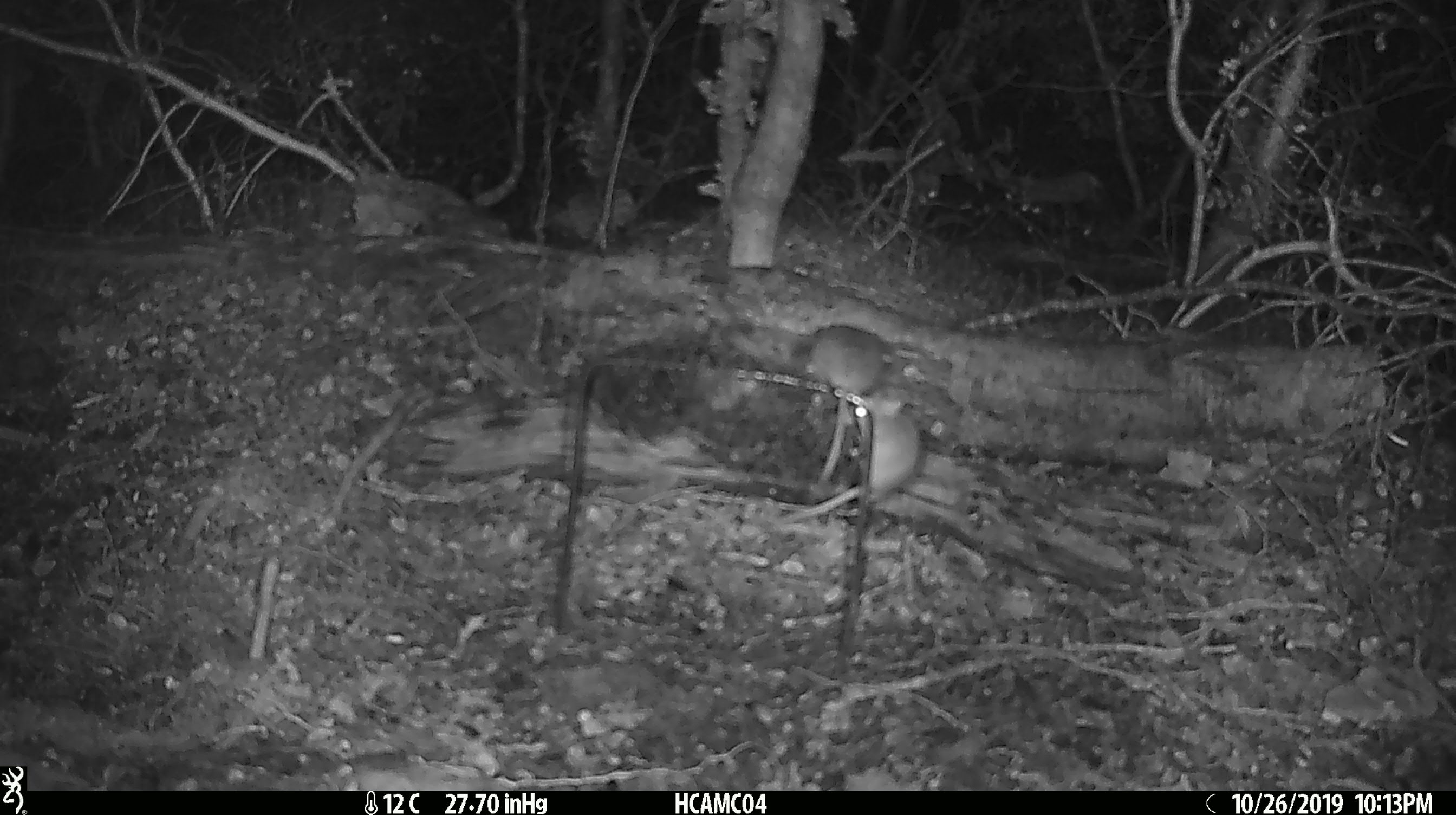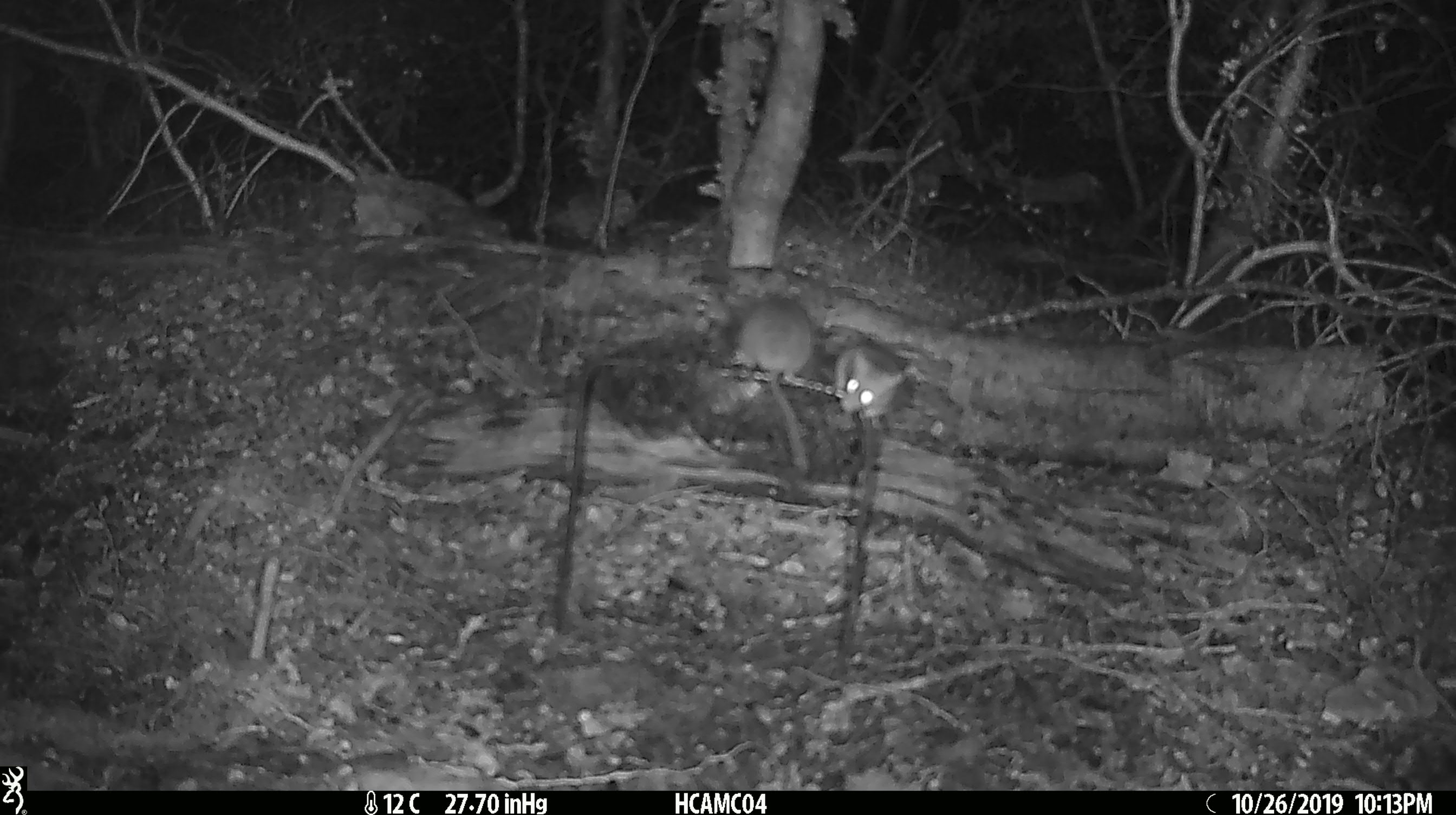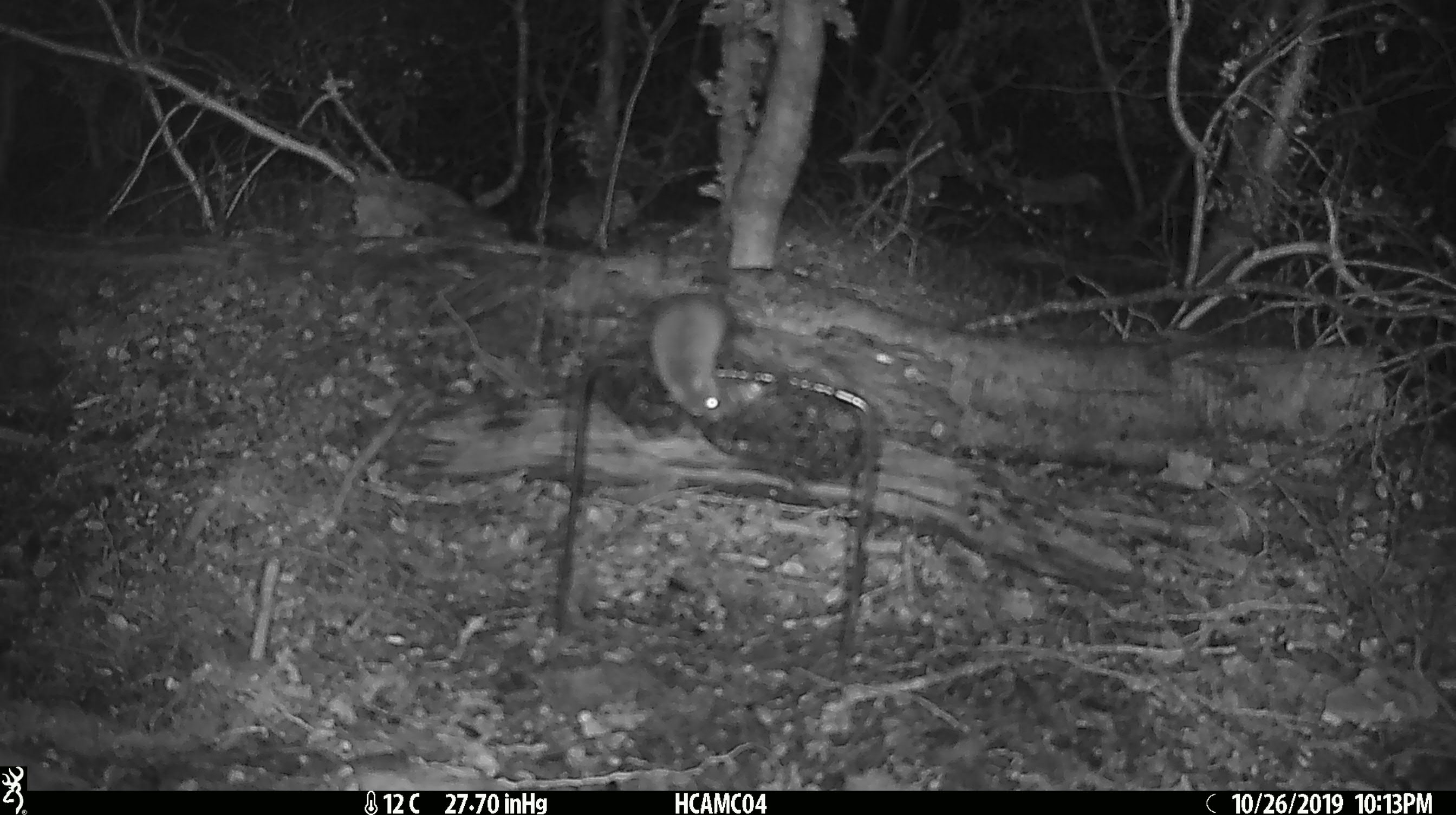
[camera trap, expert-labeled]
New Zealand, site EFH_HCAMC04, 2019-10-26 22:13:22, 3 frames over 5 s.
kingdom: Animalia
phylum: Chordata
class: Mammalia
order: Rodentia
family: Muridae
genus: Mus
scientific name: Mus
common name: mouse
Mouse (Mus).